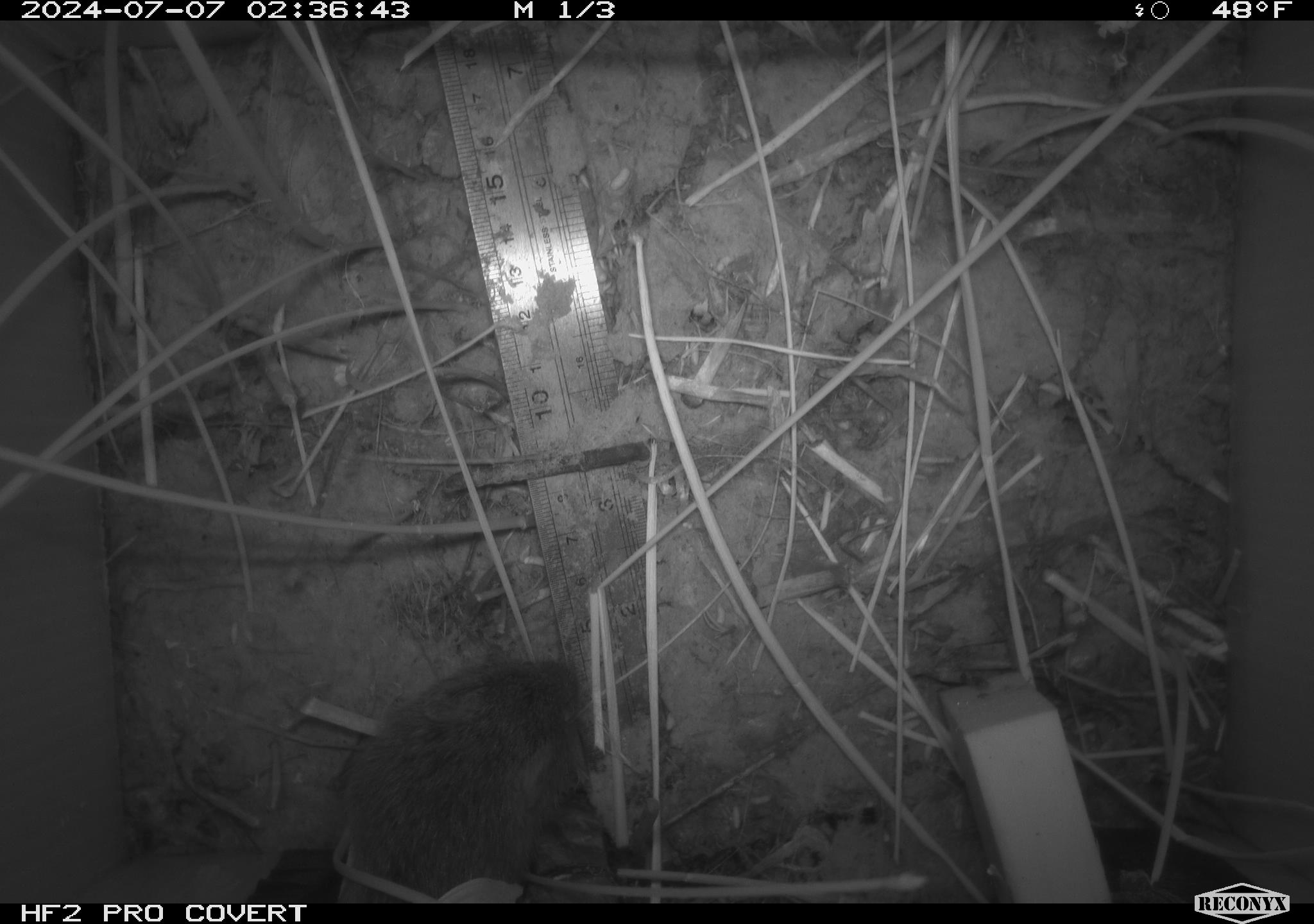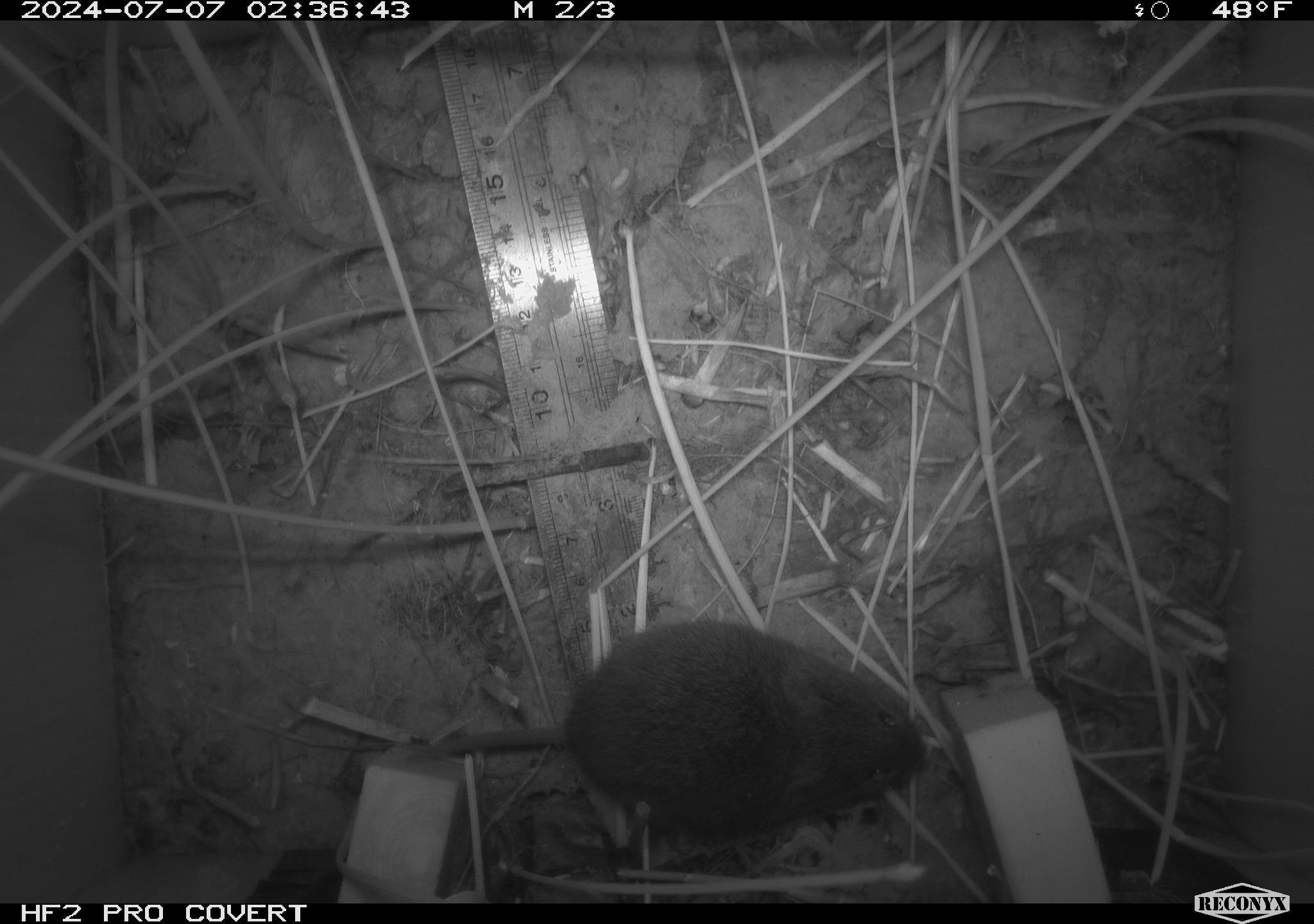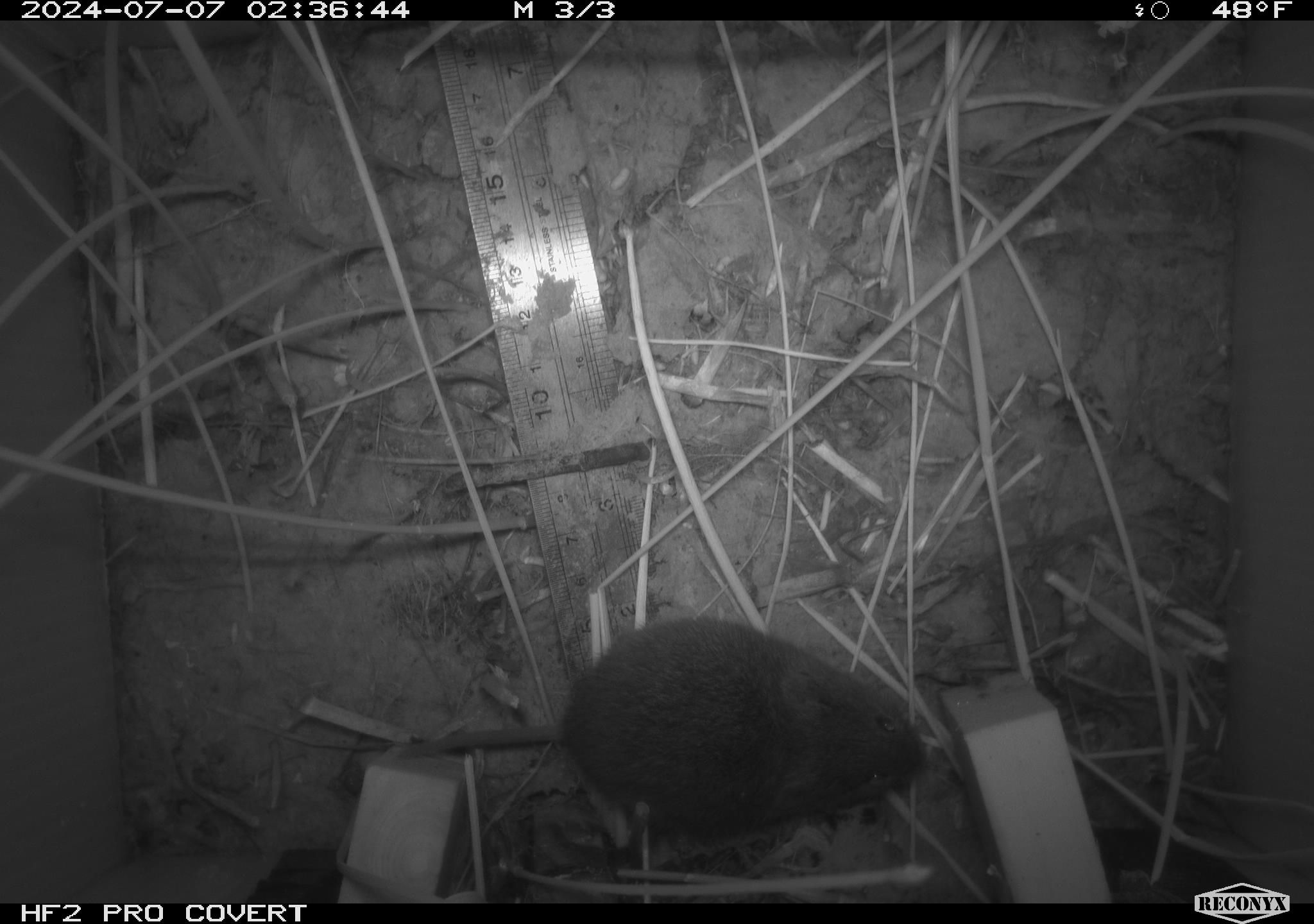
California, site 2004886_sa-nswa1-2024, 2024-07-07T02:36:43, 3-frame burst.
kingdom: Animalia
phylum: Chordata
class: Mammalia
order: Rodentia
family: Cricetidae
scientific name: Arvicolinae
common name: voles, lemmings, and muskrats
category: arvicolinae subfamily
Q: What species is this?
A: Arvicolinae subfamily (voles, lemmings, and muskrats) (Arvicolinae).